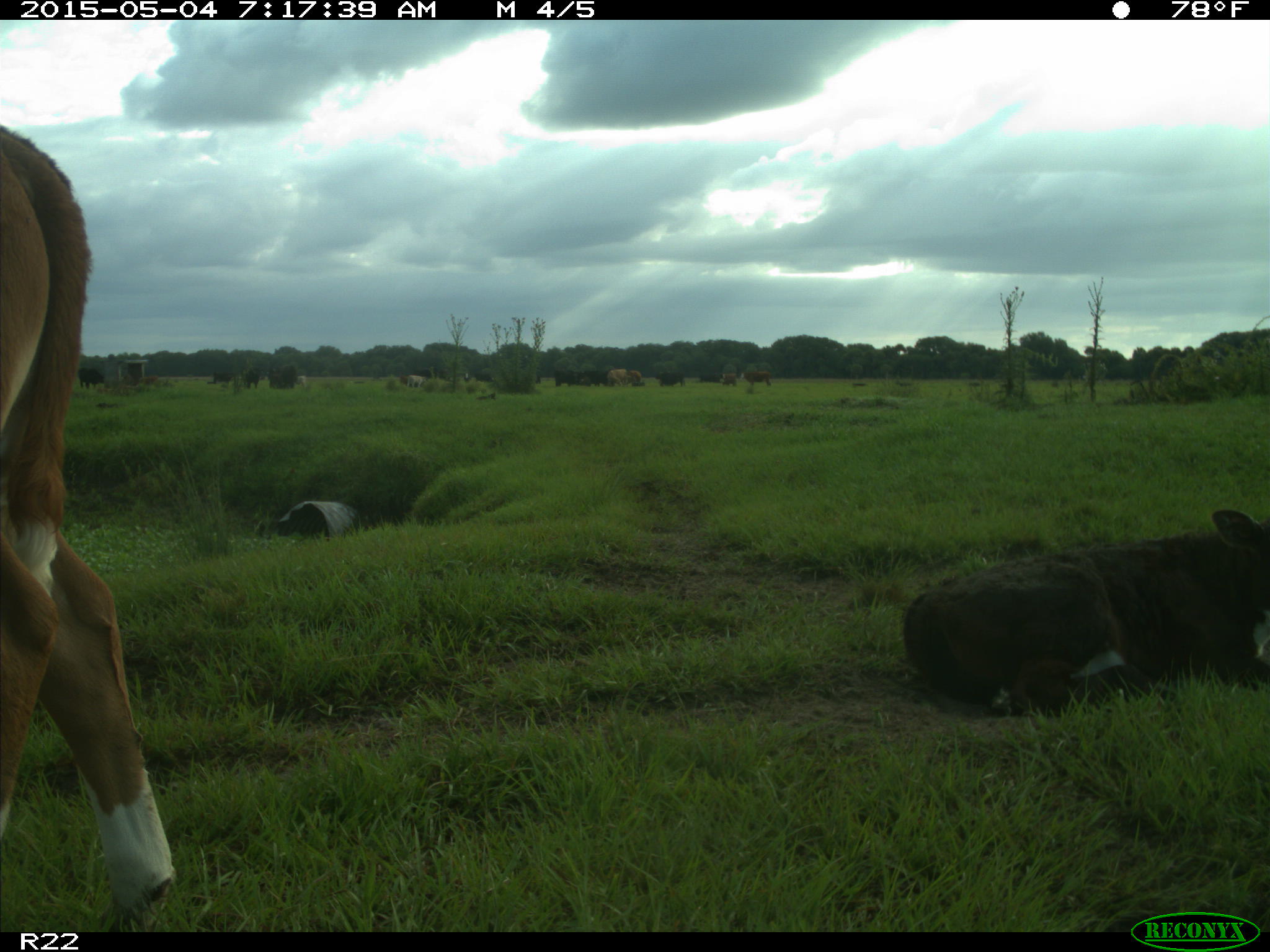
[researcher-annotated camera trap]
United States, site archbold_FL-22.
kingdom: Animalia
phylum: Chordata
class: Mammalia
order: Artiodactyla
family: Bovidae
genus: Bos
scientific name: Bos taurus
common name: domestic cow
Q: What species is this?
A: Bos taurus (domestic cow).